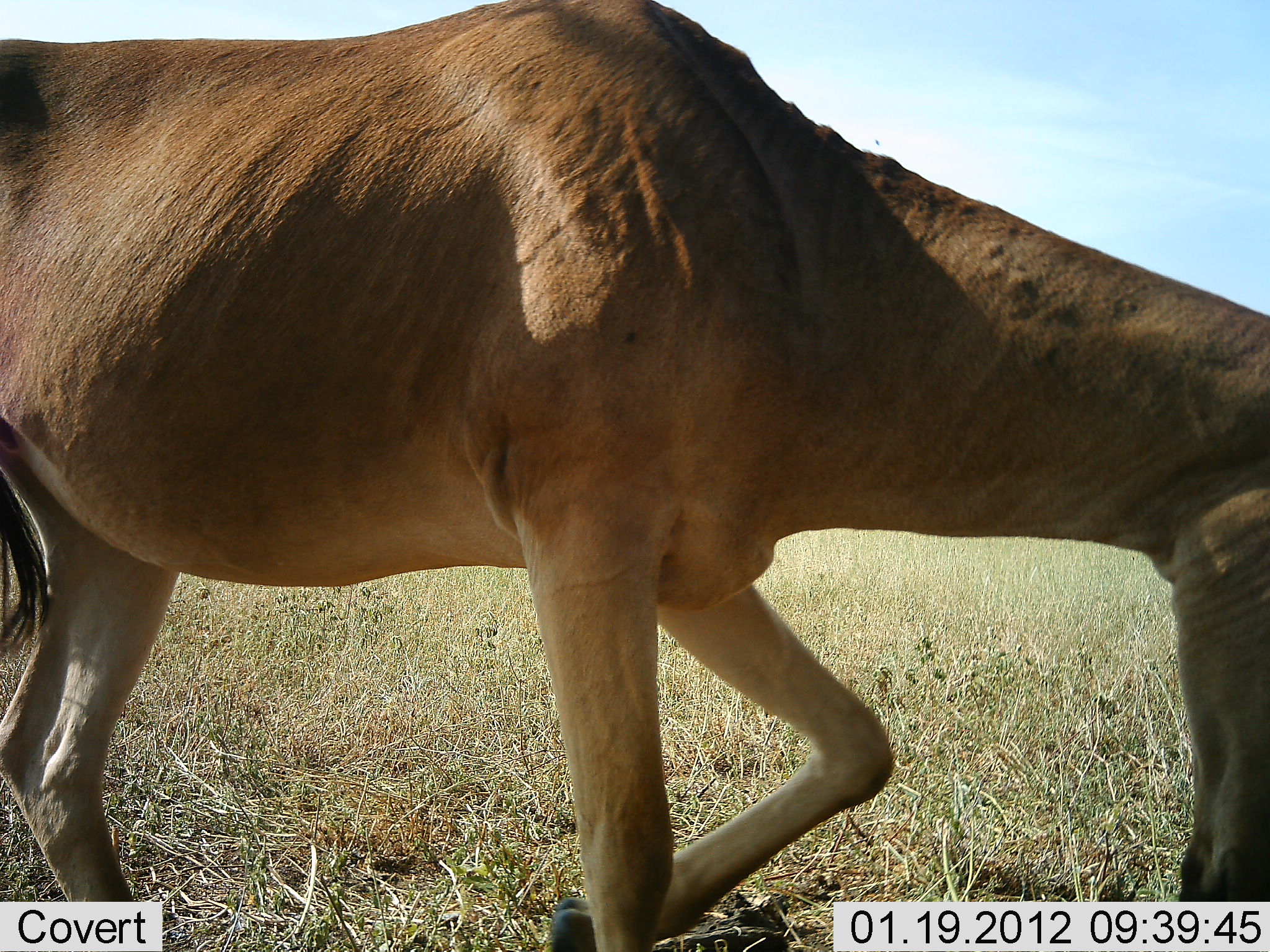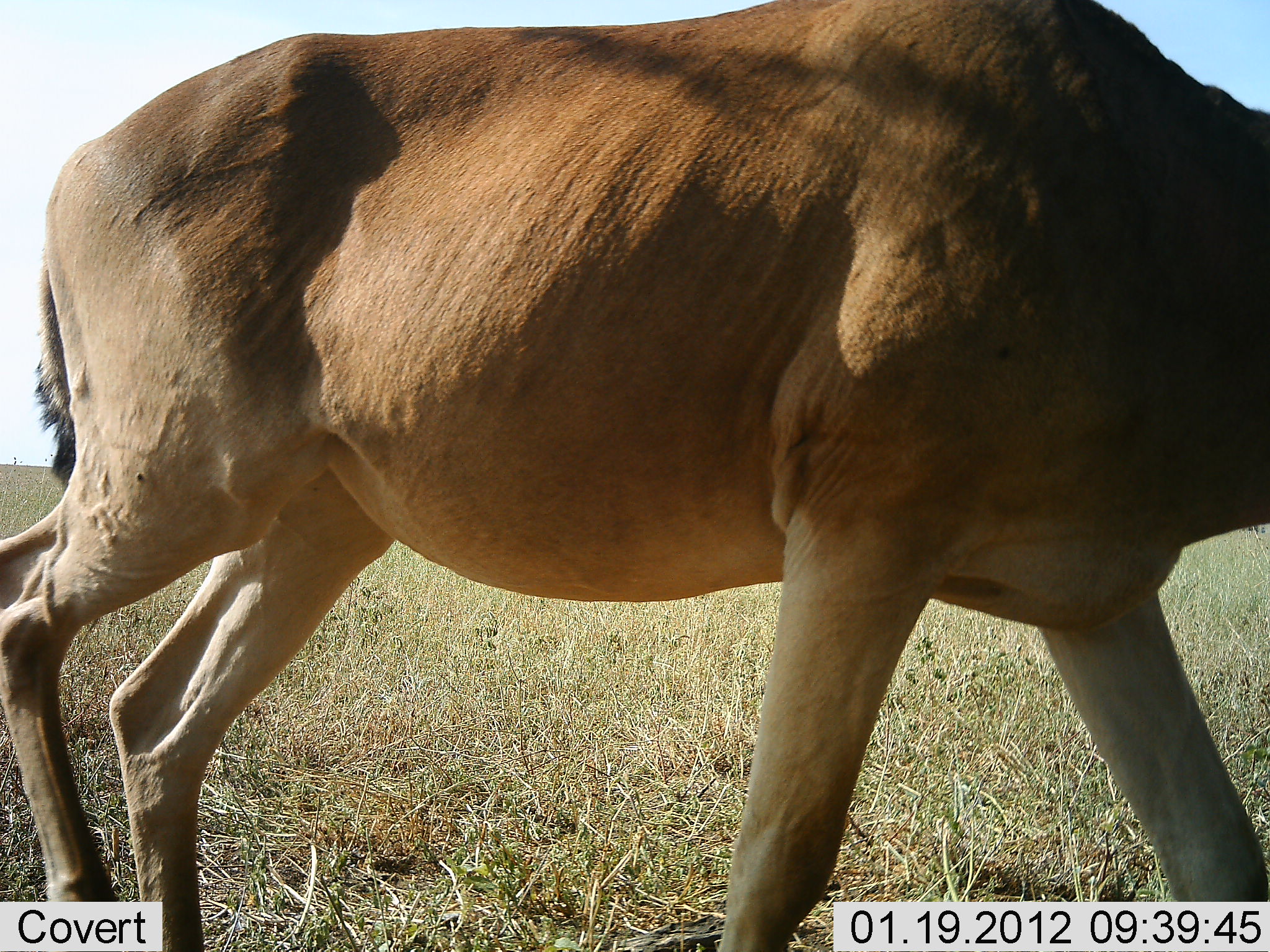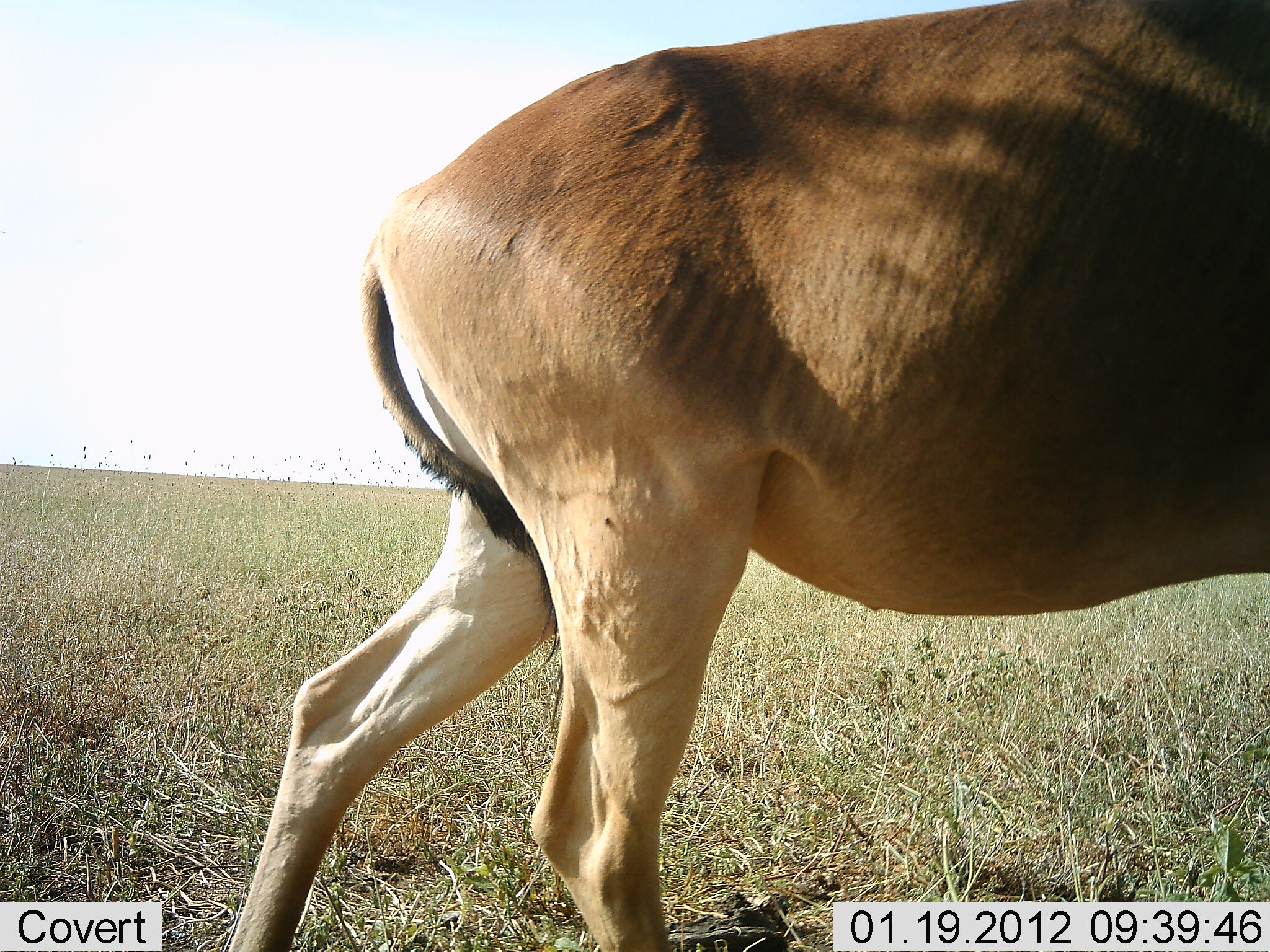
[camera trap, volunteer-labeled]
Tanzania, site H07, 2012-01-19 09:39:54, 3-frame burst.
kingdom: Animalia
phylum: Chordata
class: Mammalia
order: Artiodactyla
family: Bovidae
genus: Alcelaphus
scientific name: Alcelaphus buselaphus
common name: hartebeest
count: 1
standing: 0%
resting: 0%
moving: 100%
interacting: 0%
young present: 0%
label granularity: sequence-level